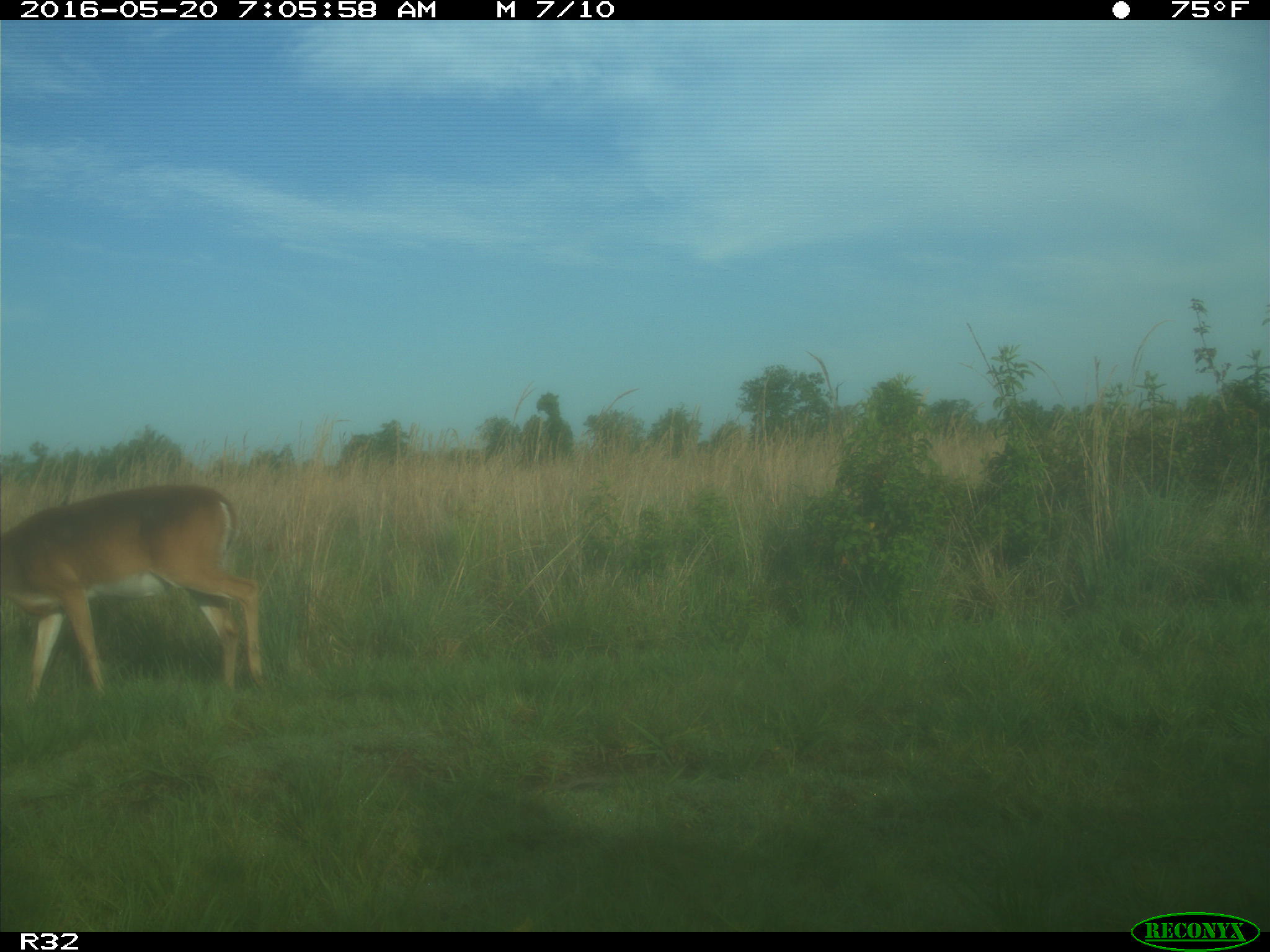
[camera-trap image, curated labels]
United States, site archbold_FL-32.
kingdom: Animalia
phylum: Chordata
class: Mammalia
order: Artiodactyla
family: Cervidae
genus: Odocoileus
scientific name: Odocoileus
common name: deer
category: unidentified deer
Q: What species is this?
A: Unidentified deer (deer) (Odocoileus).